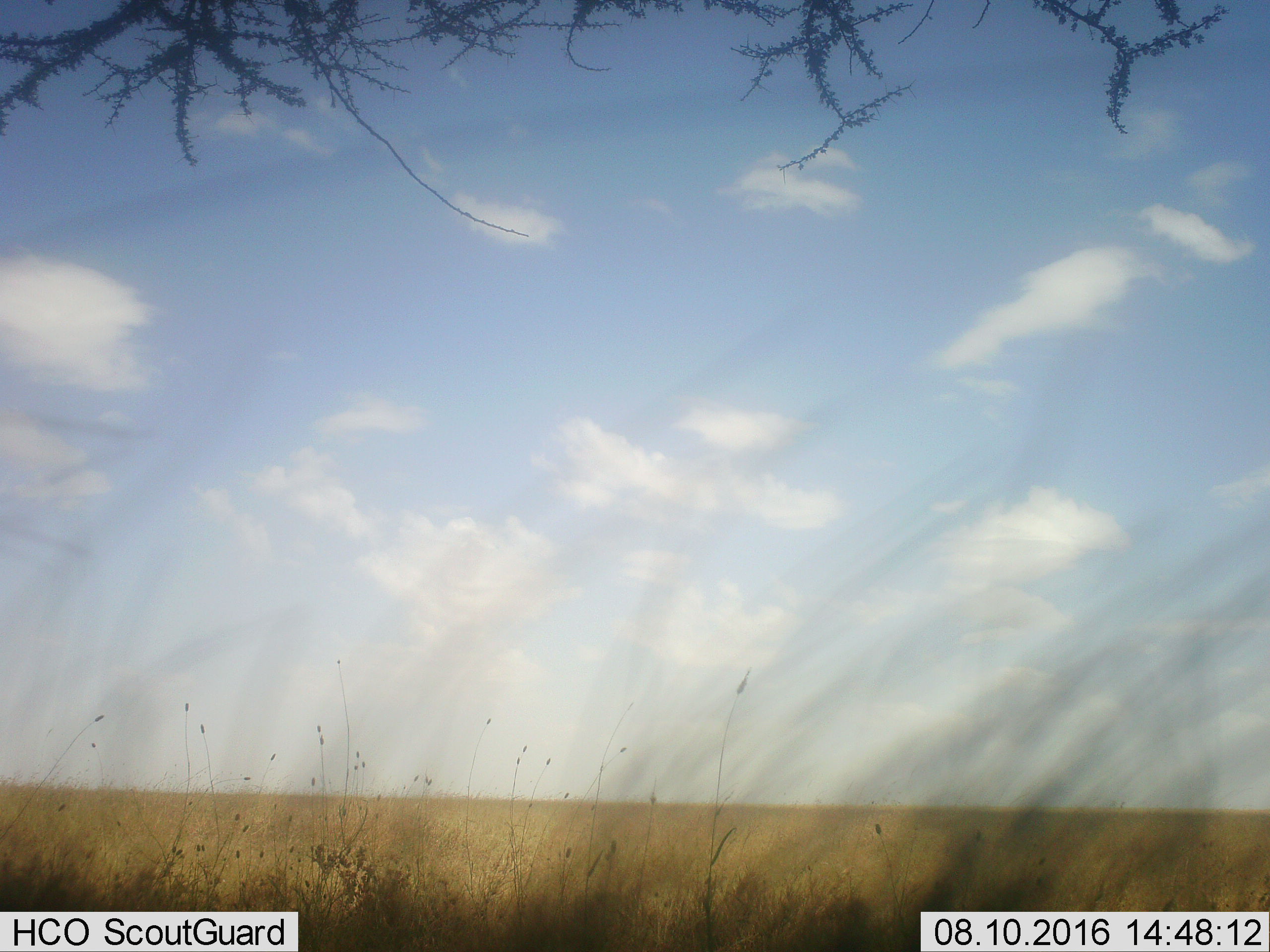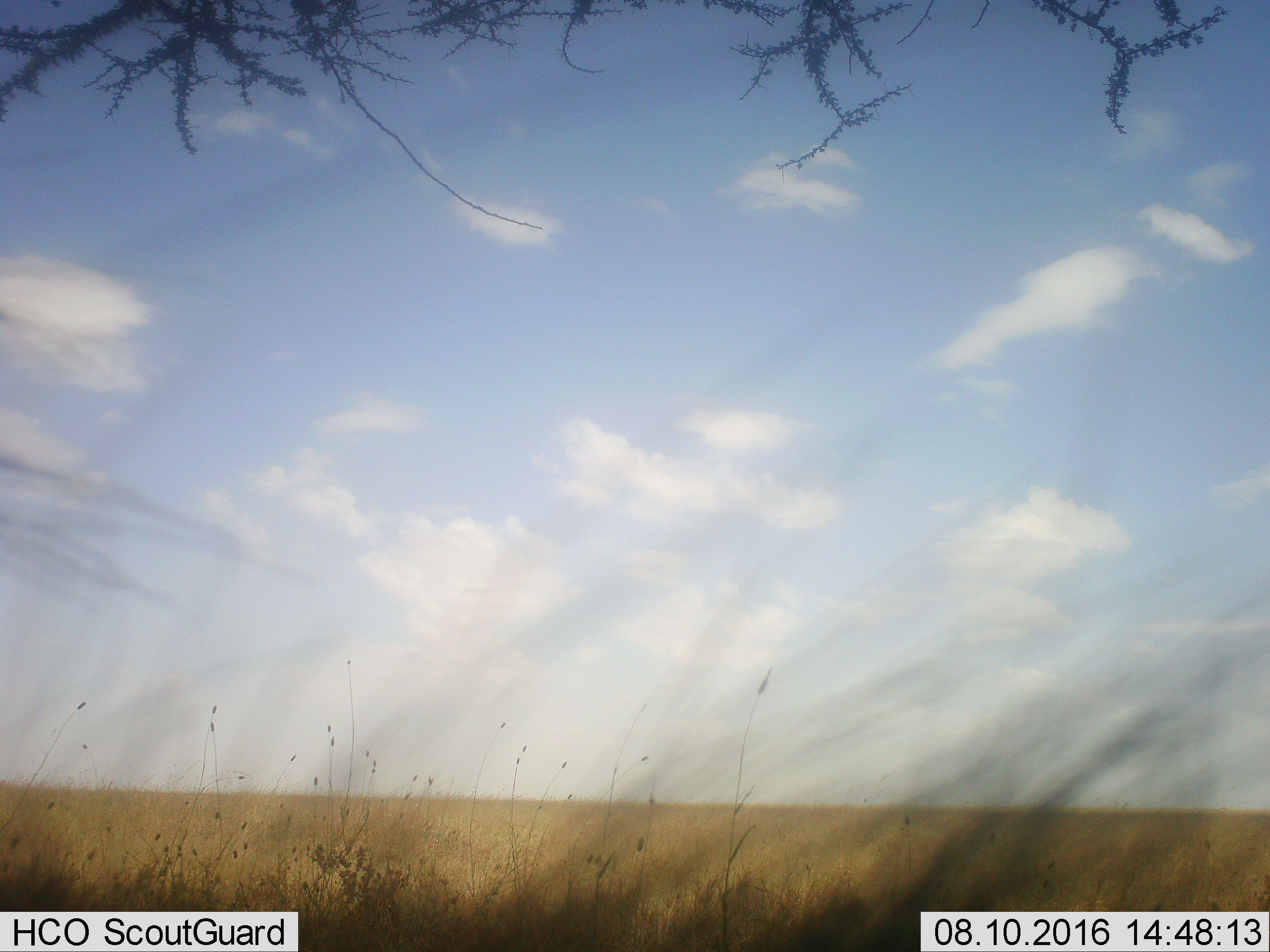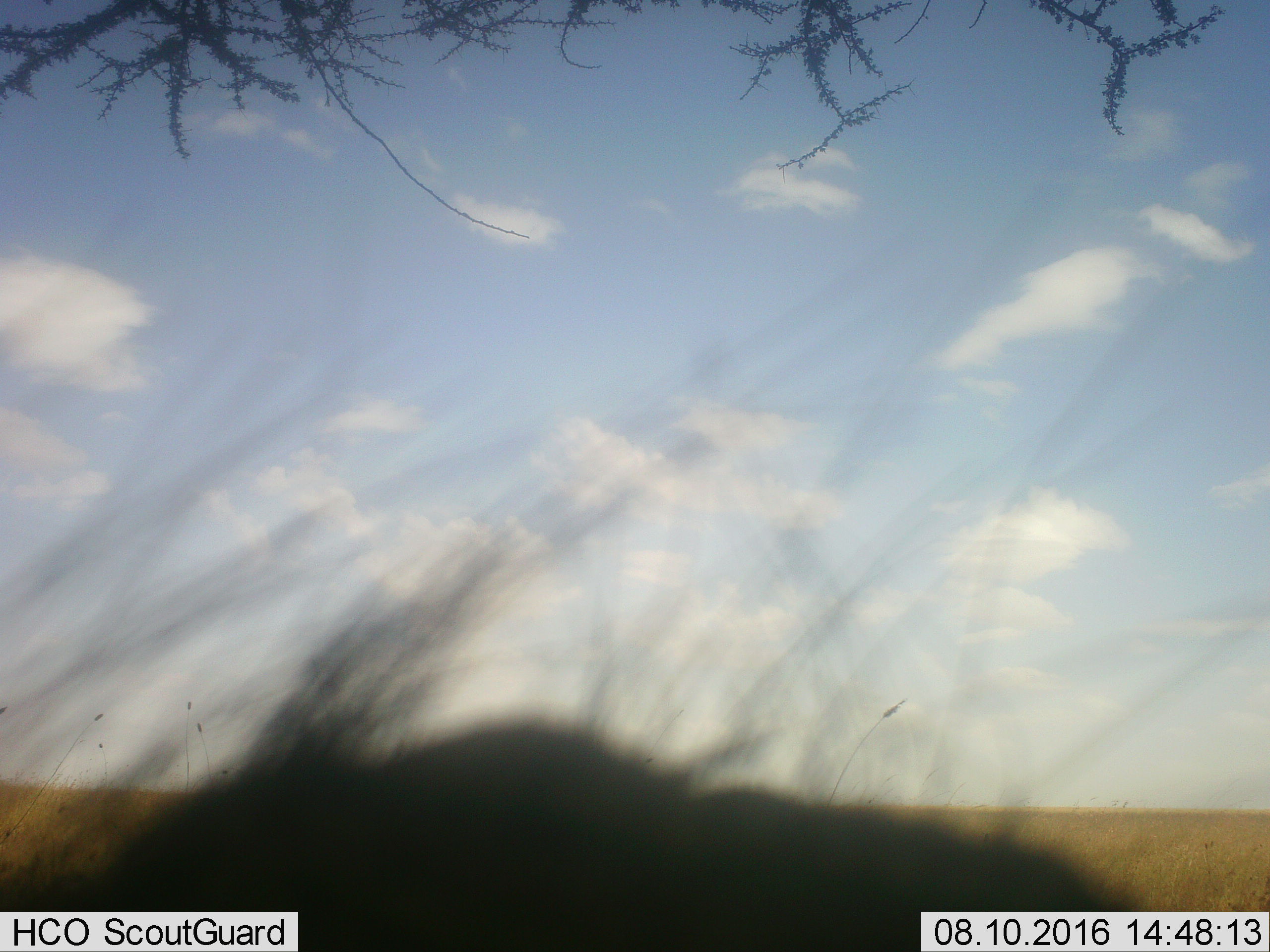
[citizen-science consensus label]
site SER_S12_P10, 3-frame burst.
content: unidentified animal